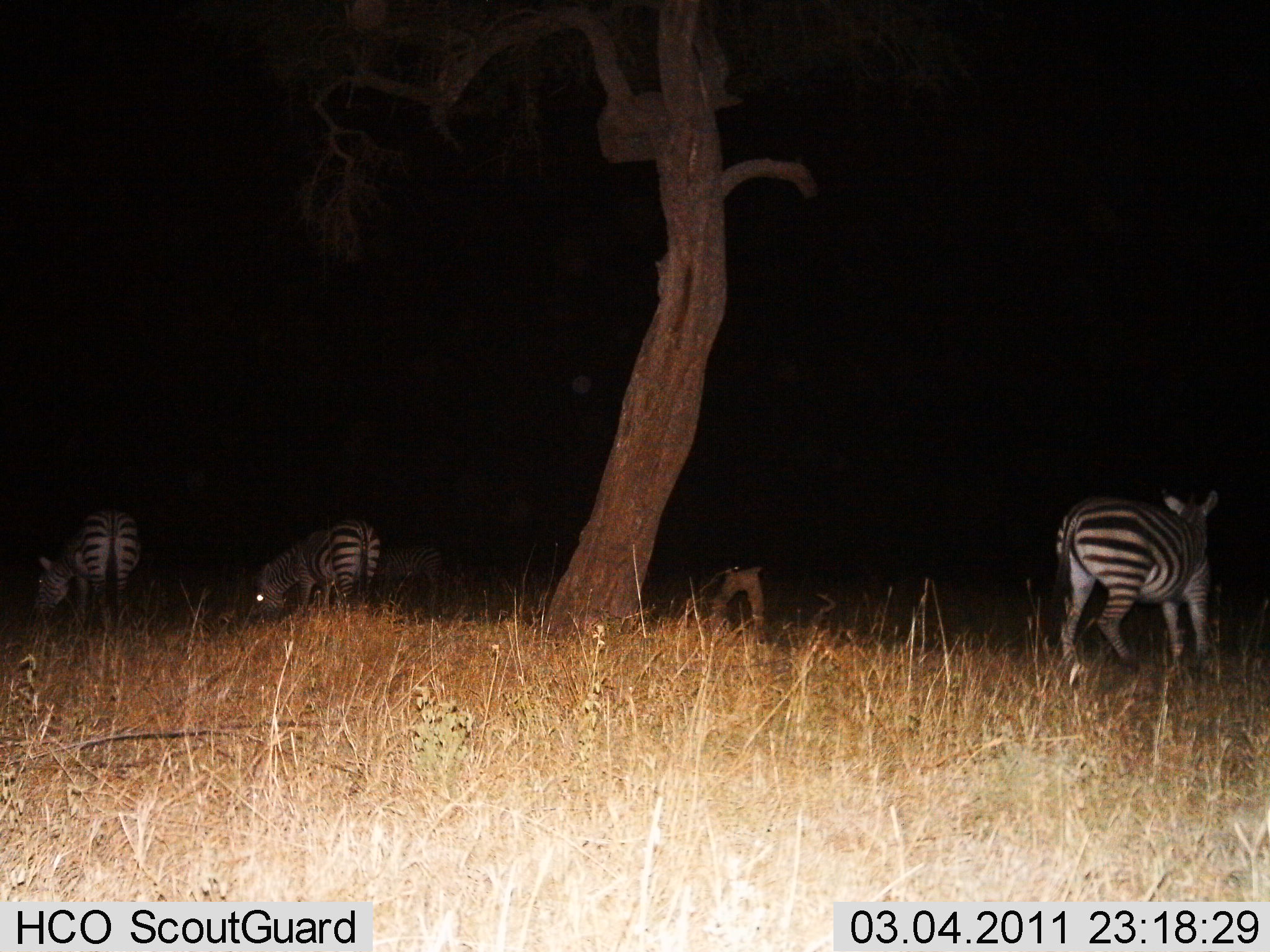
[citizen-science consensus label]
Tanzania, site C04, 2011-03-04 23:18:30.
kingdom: Animalia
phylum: Chordata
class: Mammalia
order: Perissodactyla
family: Equidae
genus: Equus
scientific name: Equus quagga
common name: plains zebra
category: zebra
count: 3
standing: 64%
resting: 0%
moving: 18%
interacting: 0%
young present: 0%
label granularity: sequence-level